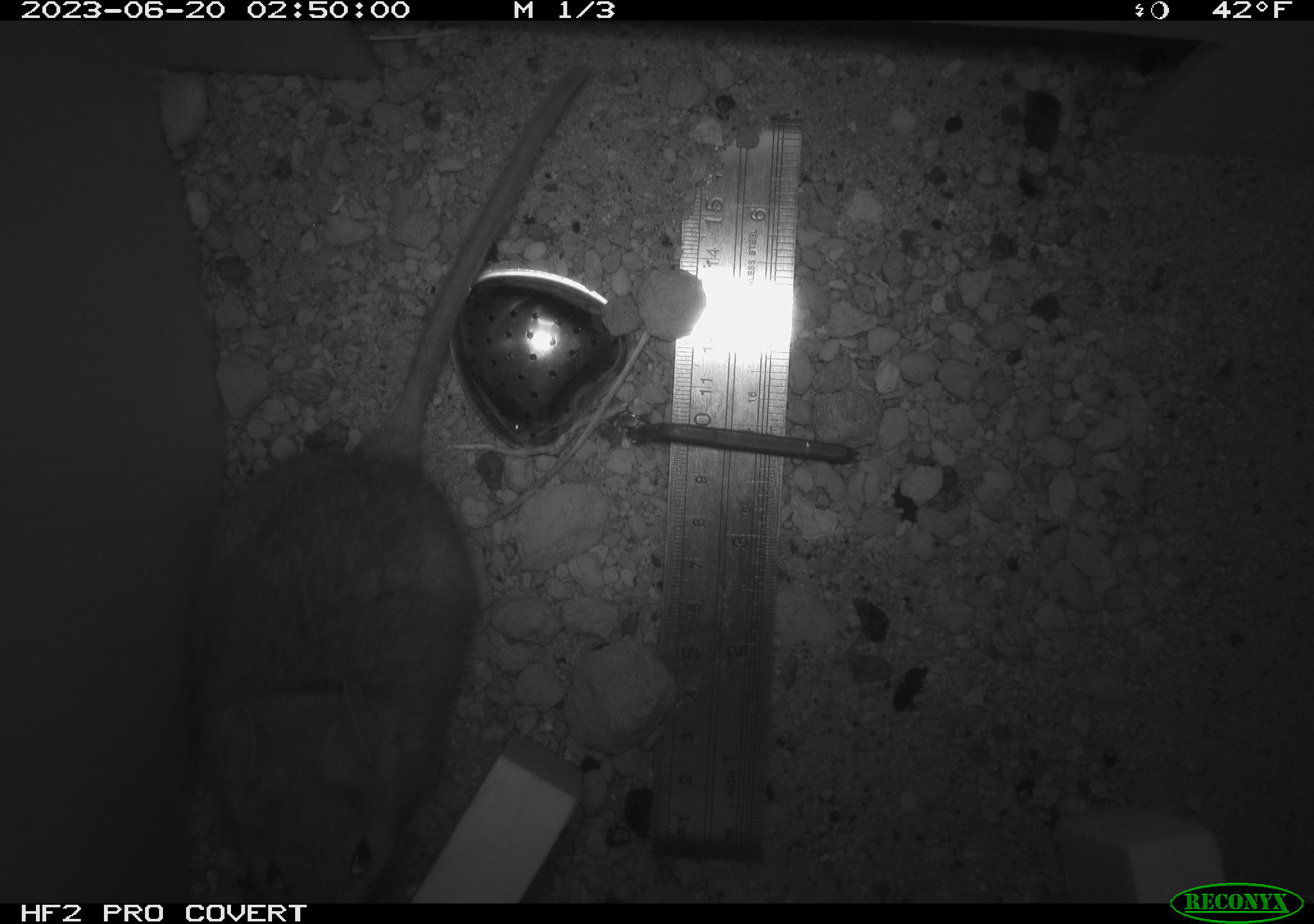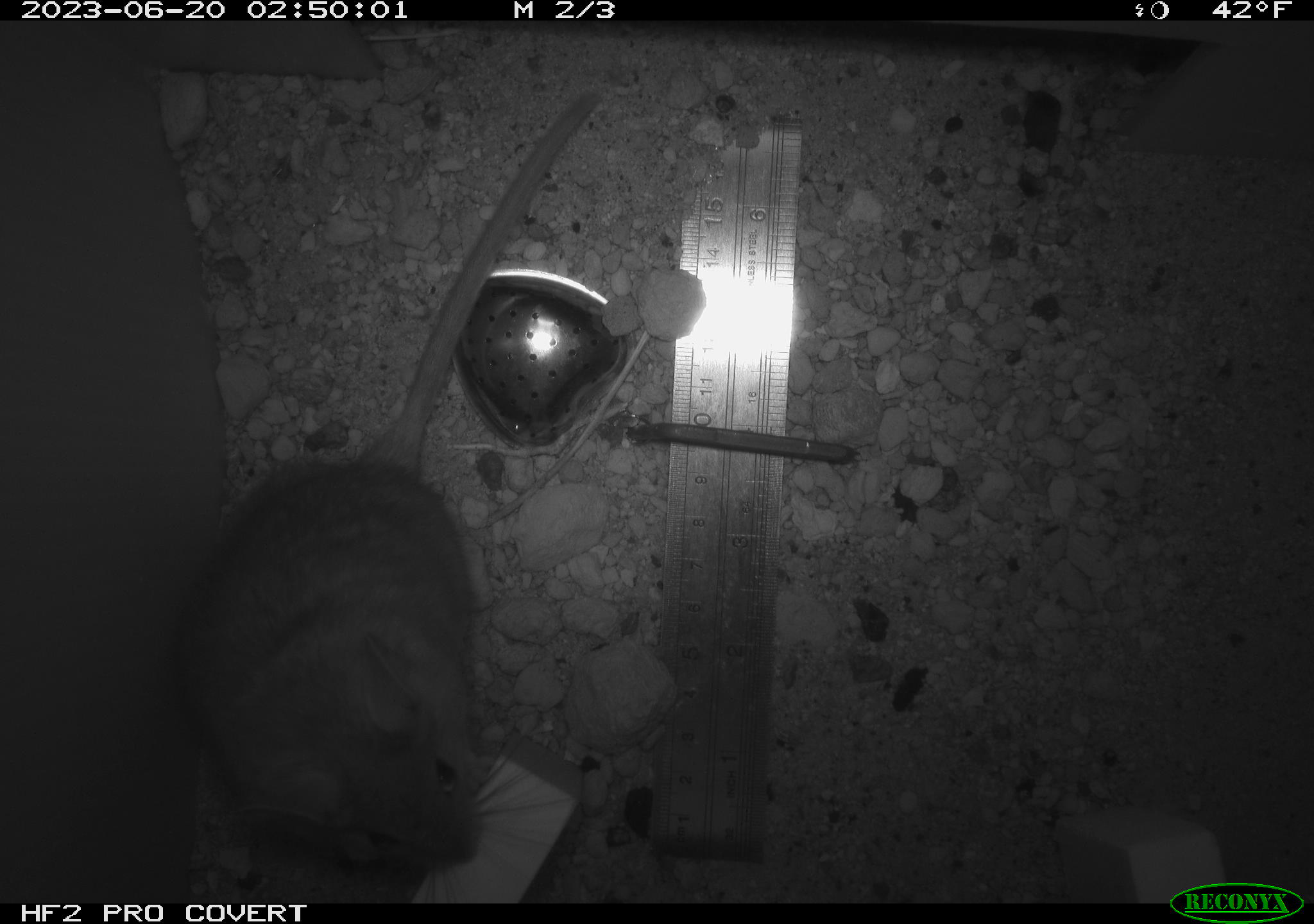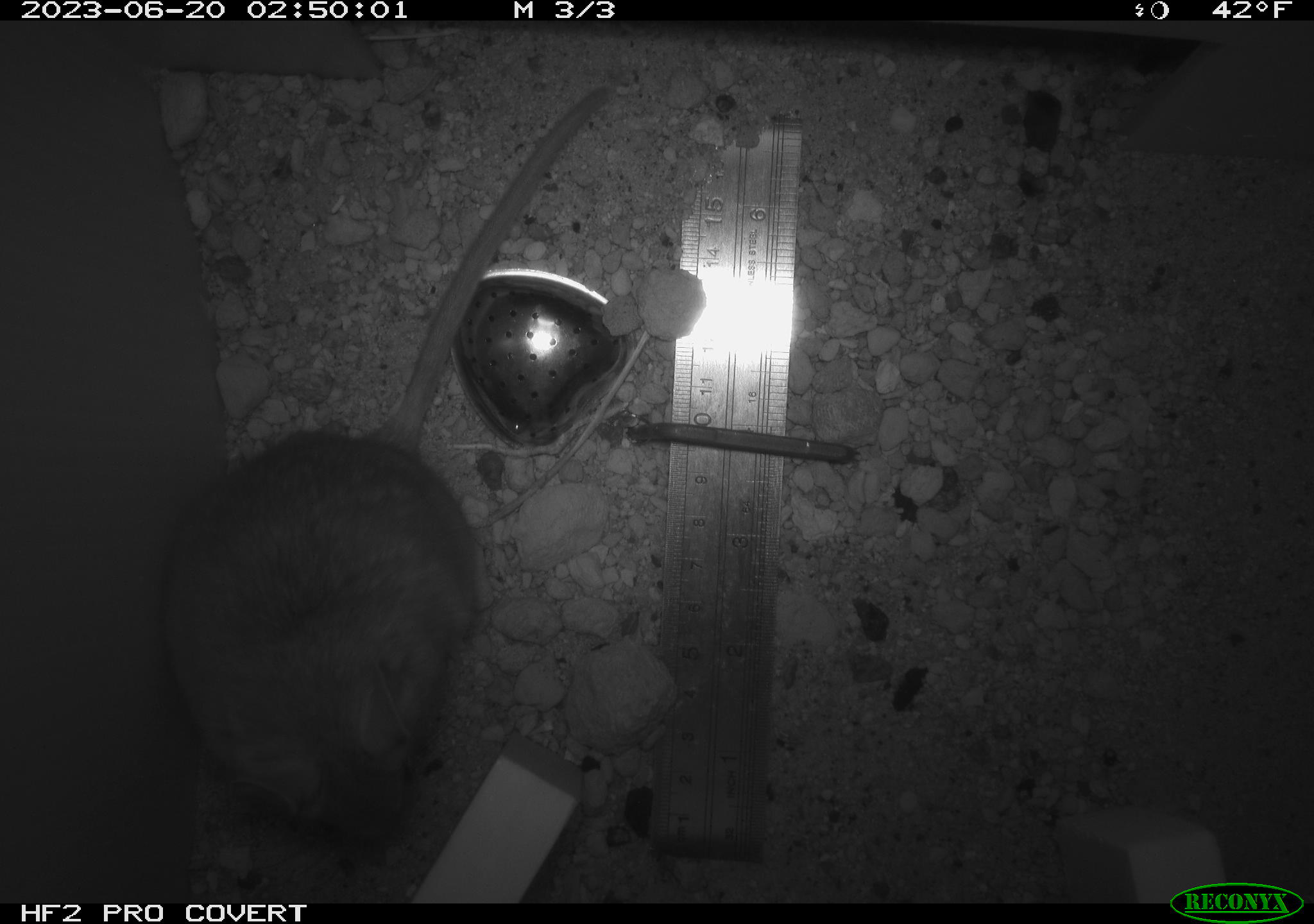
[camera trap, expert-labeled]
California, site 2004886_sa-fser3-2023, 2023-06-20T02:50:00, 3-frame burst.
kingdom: Animalia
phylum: Chordata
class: Mammalia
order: Rodentia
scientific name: Rodentia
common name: mouse species